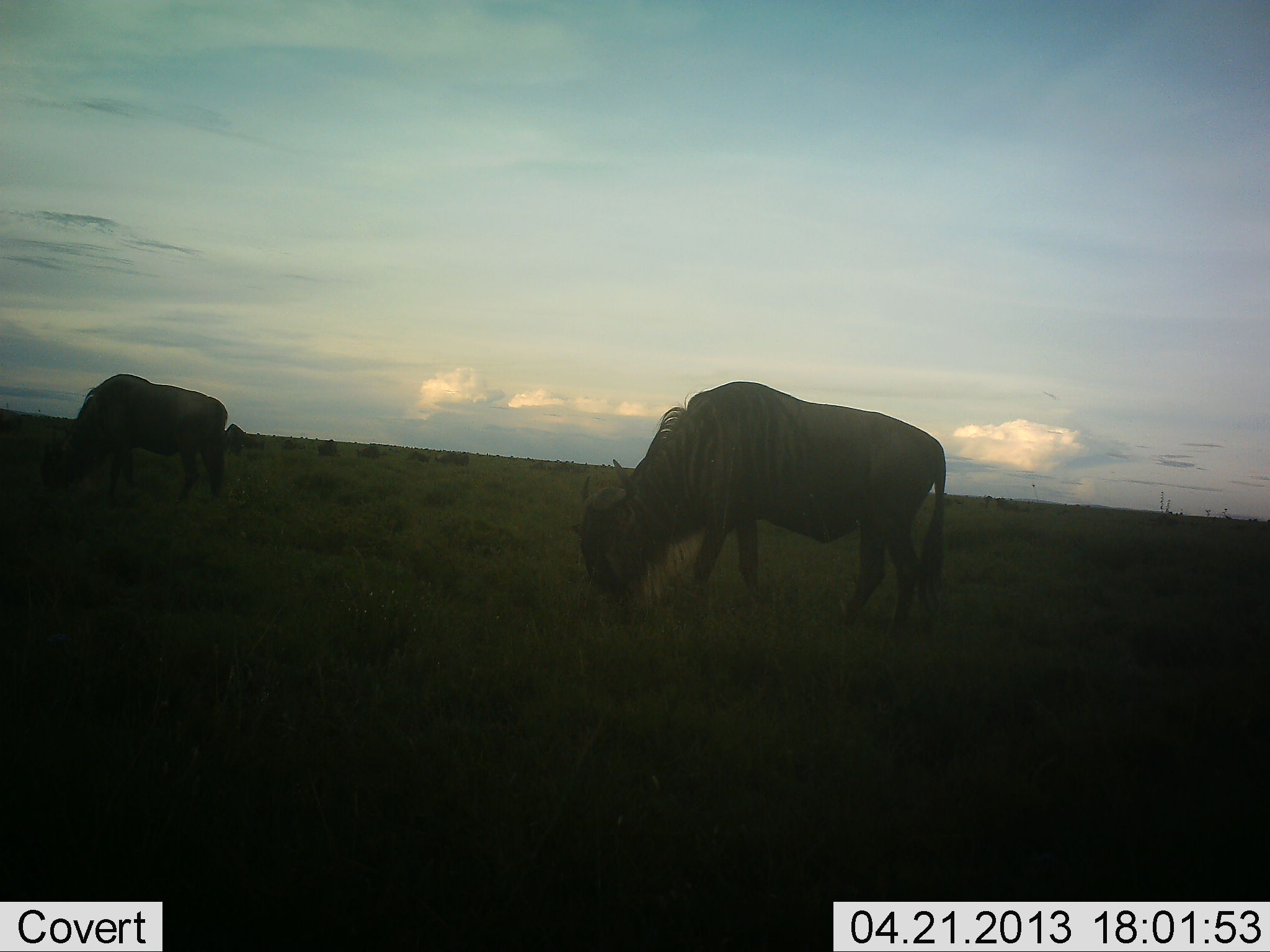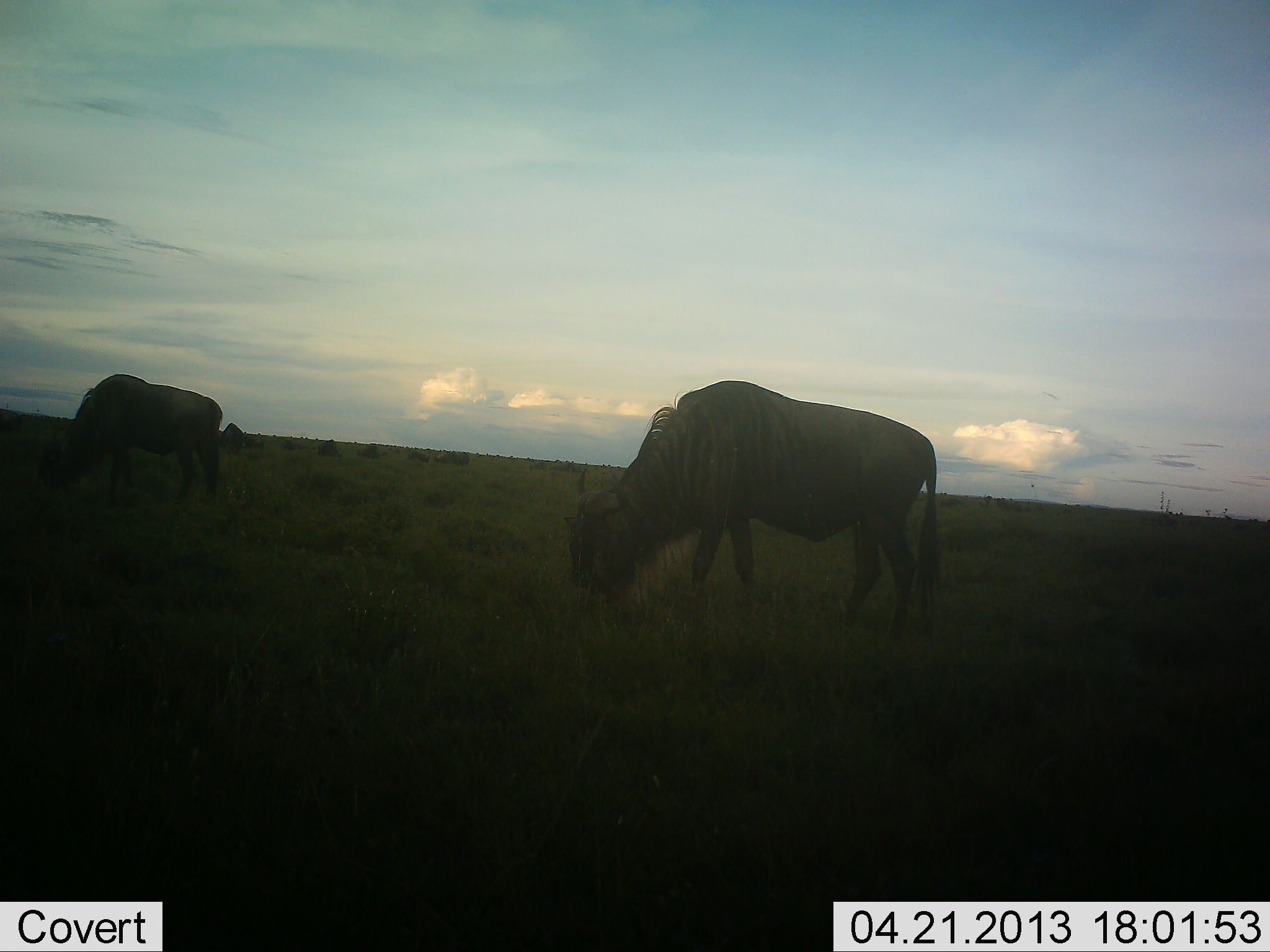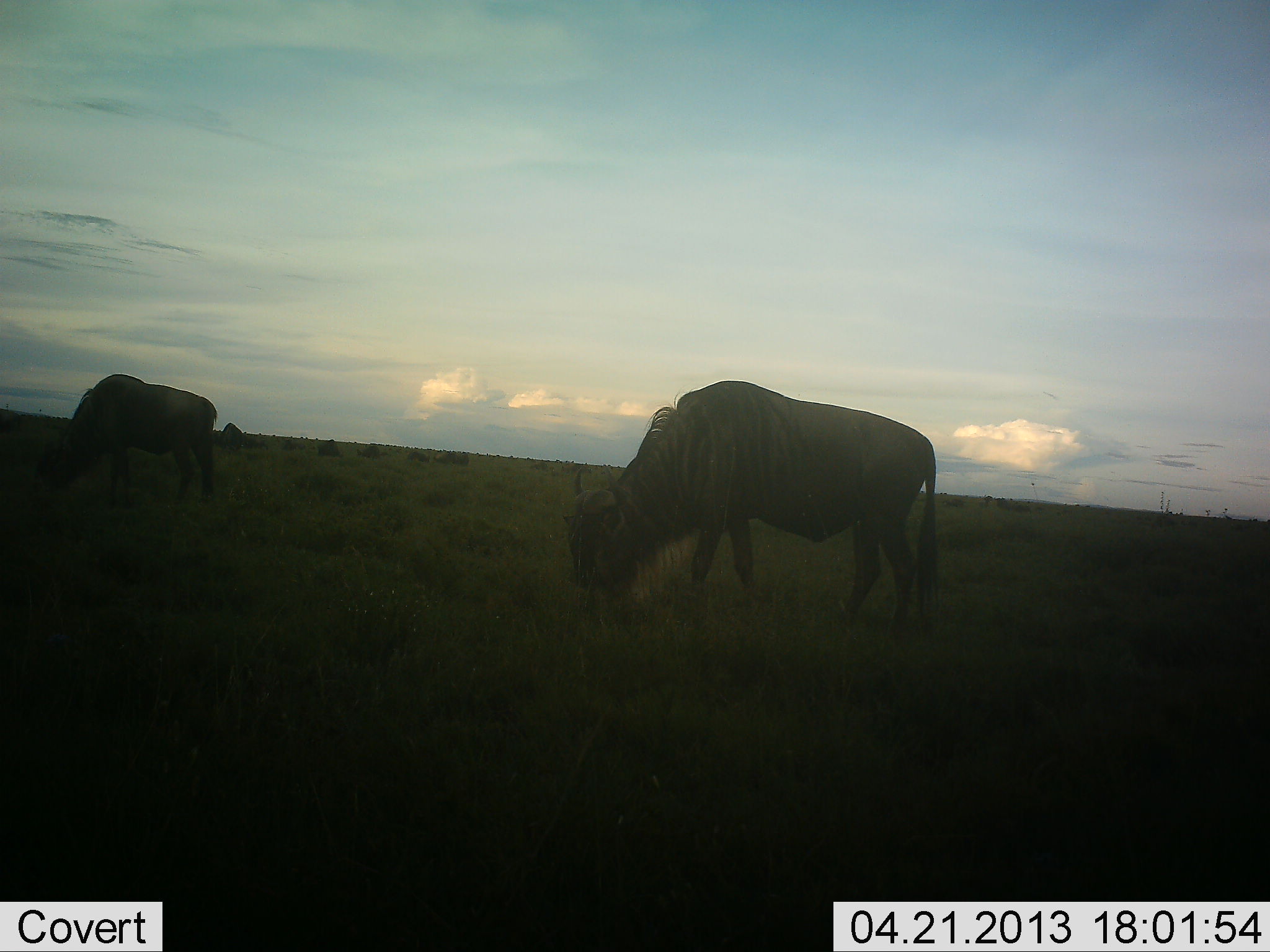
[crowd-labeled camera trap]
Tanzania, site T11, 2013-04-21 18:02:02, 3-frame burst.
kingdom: Animalia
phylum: Chordata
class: Mammalia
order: Artiodactyla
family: Bovidae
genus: Connochaetes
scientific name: Connochaetes taurinus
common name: blue wildebeest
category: wildebeest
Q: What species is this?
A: Wildebeest (blue wildebeest) (Connochaetes taurinus).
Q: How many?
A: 2.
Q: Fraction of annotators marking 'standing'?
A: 12%.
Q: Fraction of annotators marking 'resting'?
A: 0%.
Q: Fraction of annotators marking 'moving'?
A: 8%.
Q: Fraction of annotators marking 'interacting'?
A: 0%.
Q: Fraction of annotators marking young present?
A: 0%.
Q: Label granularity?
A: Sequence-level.